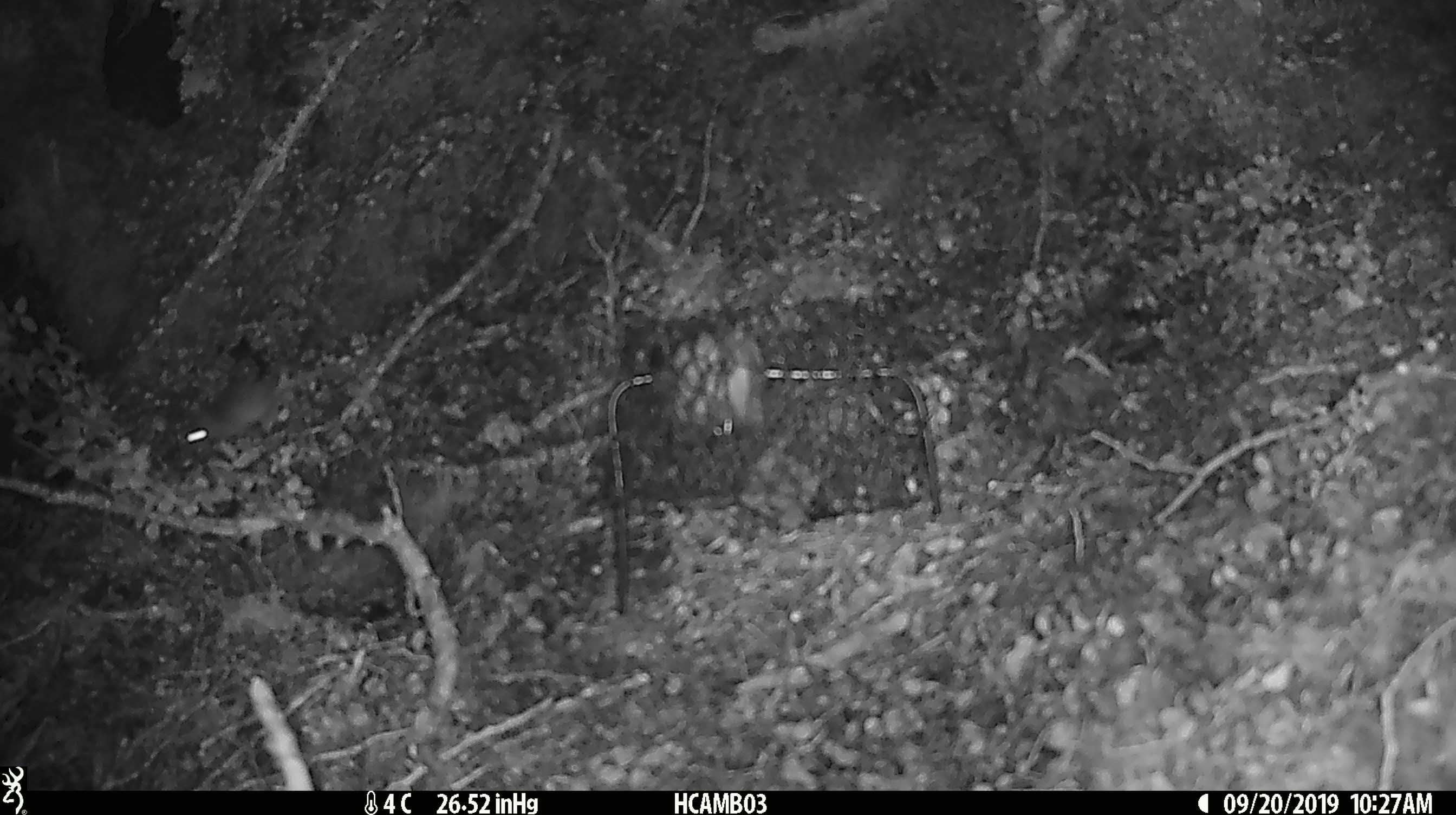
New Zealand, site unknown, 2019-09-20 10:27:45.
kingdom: Animalia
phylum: Chordata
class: Mammalia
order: Rodentia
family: Muridae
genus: Mus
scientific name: Mus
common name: mouse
Mouse (Mus).